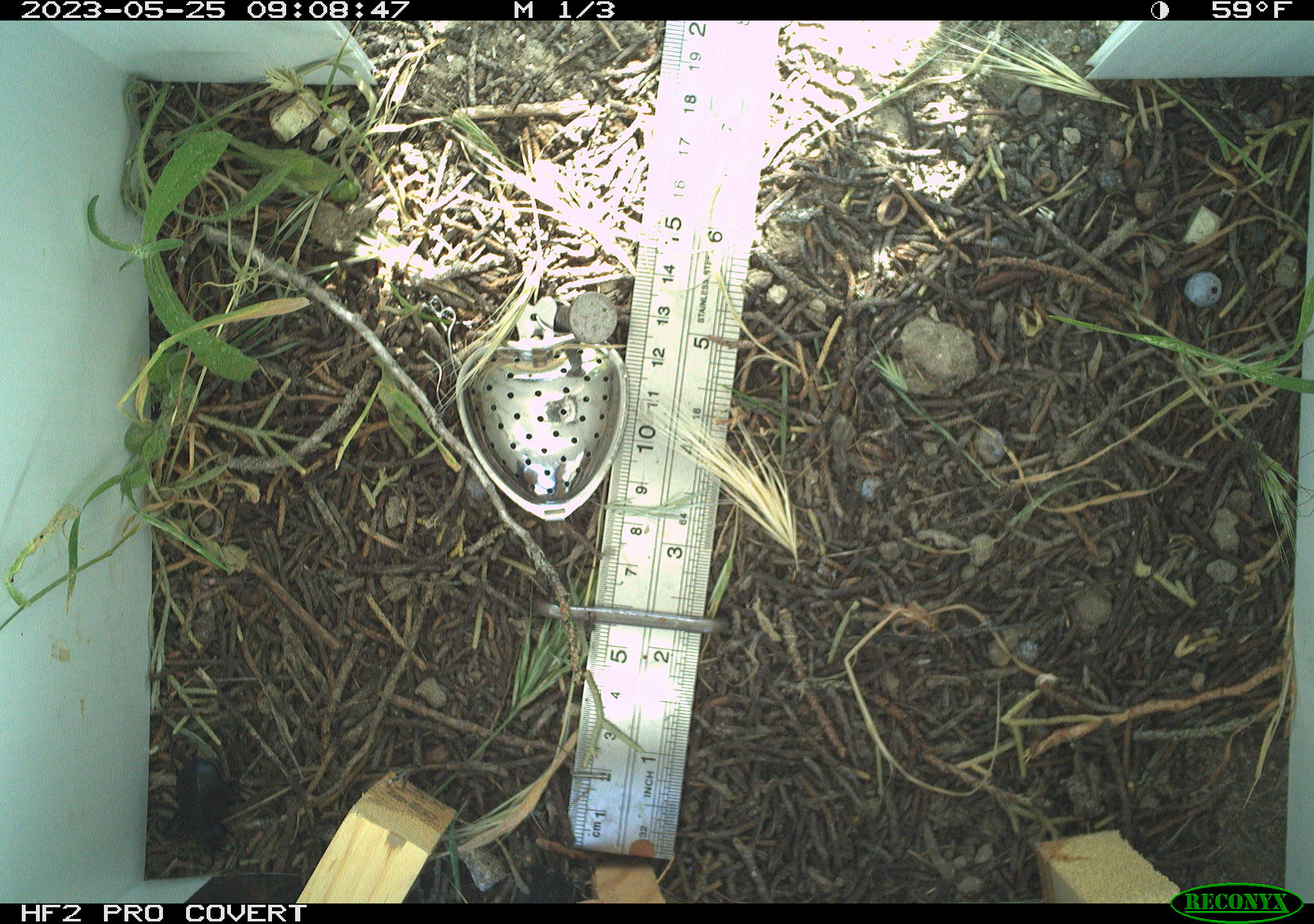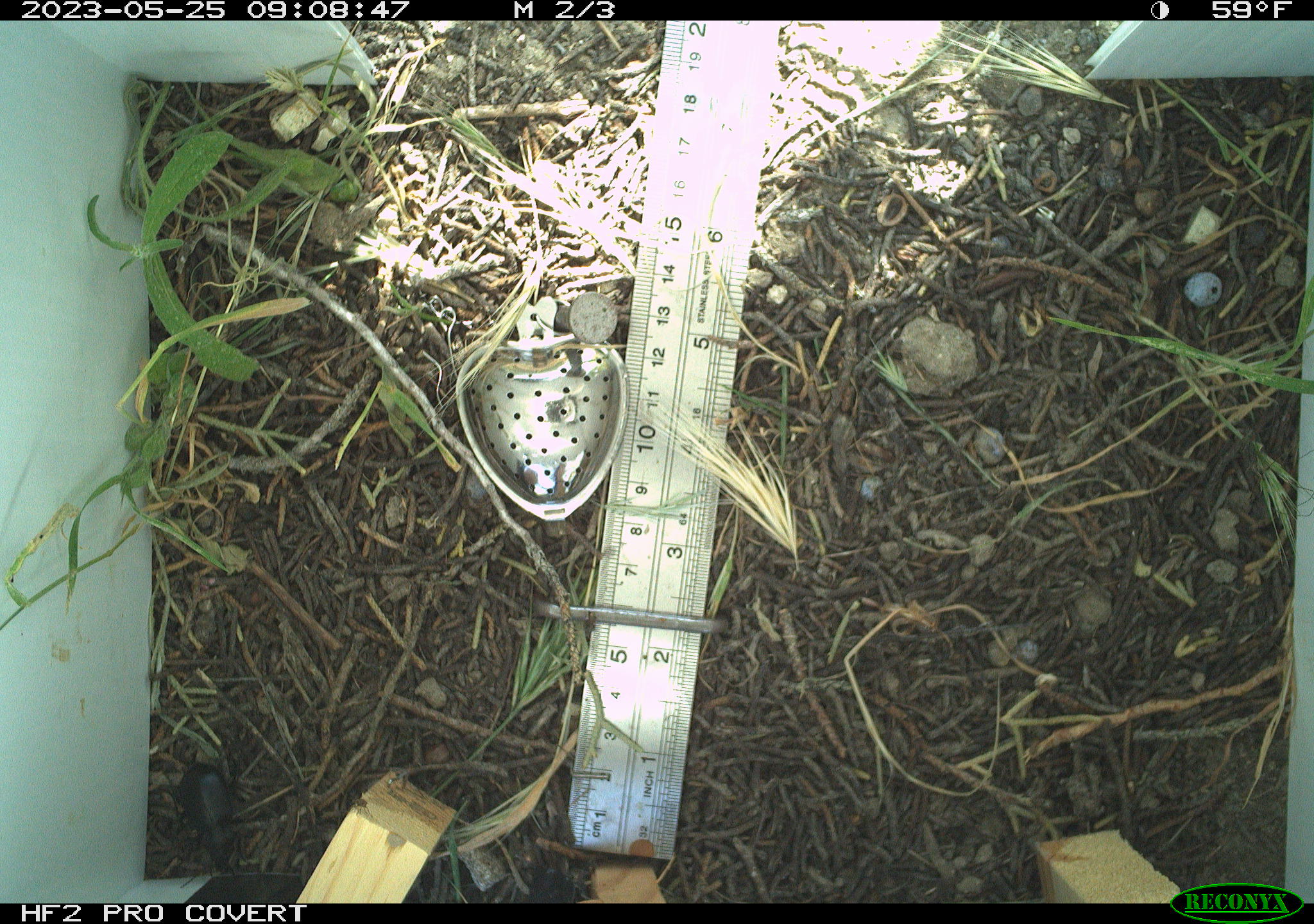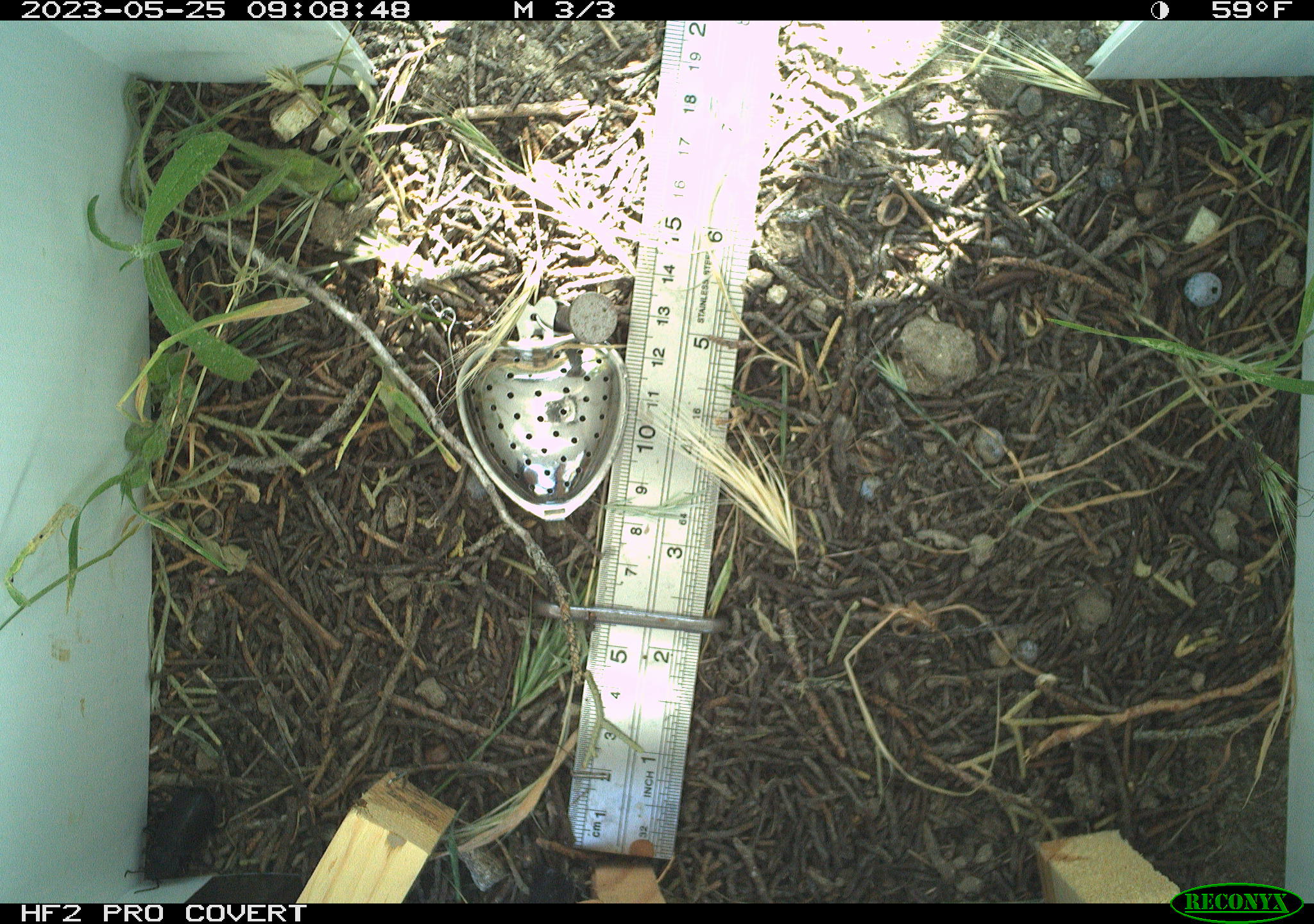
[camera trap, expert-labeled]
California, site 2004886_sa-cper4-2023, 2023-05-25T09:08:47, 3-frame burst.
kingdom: Animalia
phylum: Arthropoda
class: Insecta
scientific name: Insecta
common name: insect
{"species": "insect (Insecta)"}